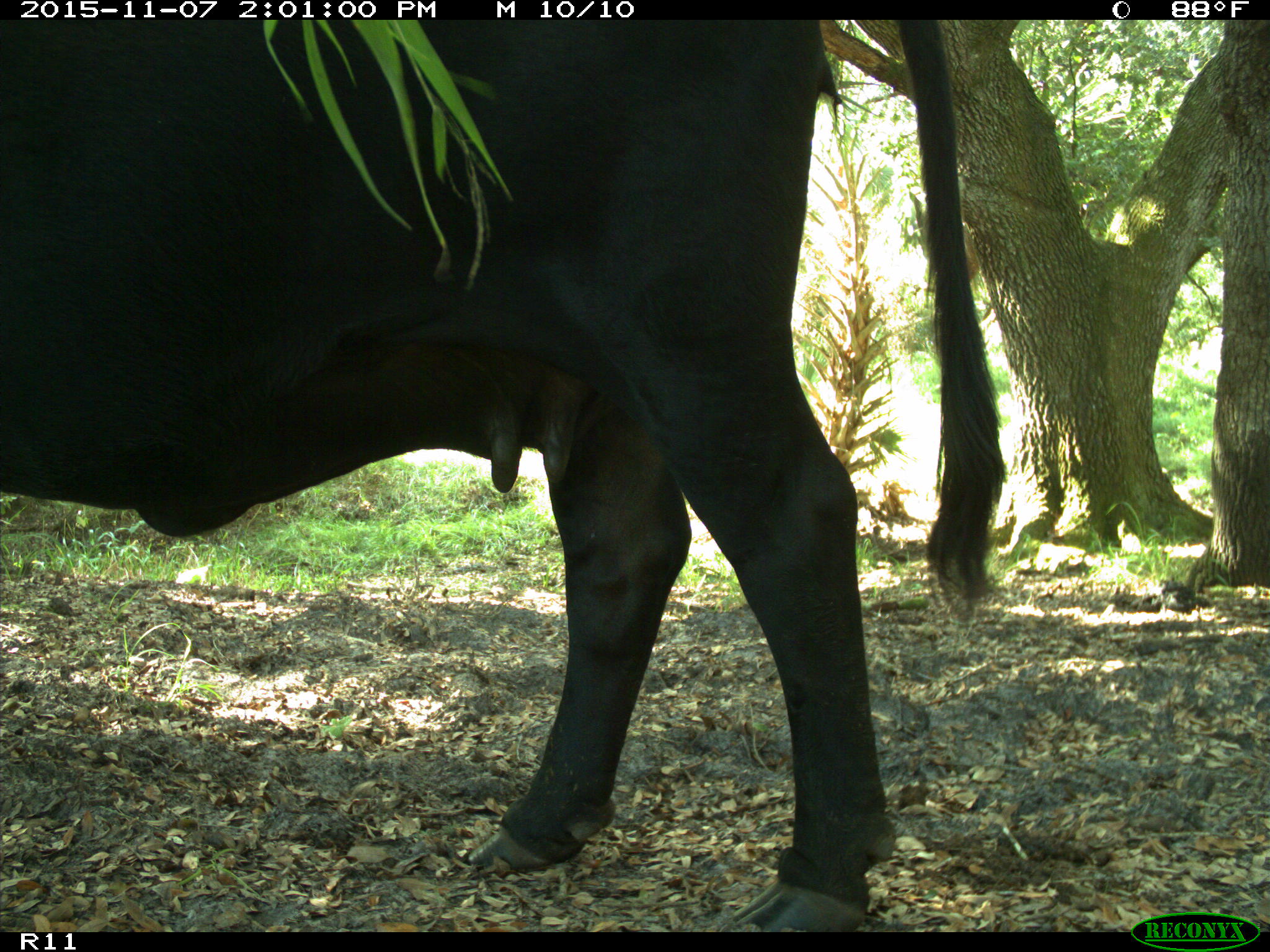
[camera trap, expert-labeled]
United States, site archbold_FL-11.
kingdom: Animalia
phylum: Chordata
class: Mammalia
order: Artiodactyla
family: Bovidae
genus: Bos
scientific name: Bos taurus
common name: domestic cow